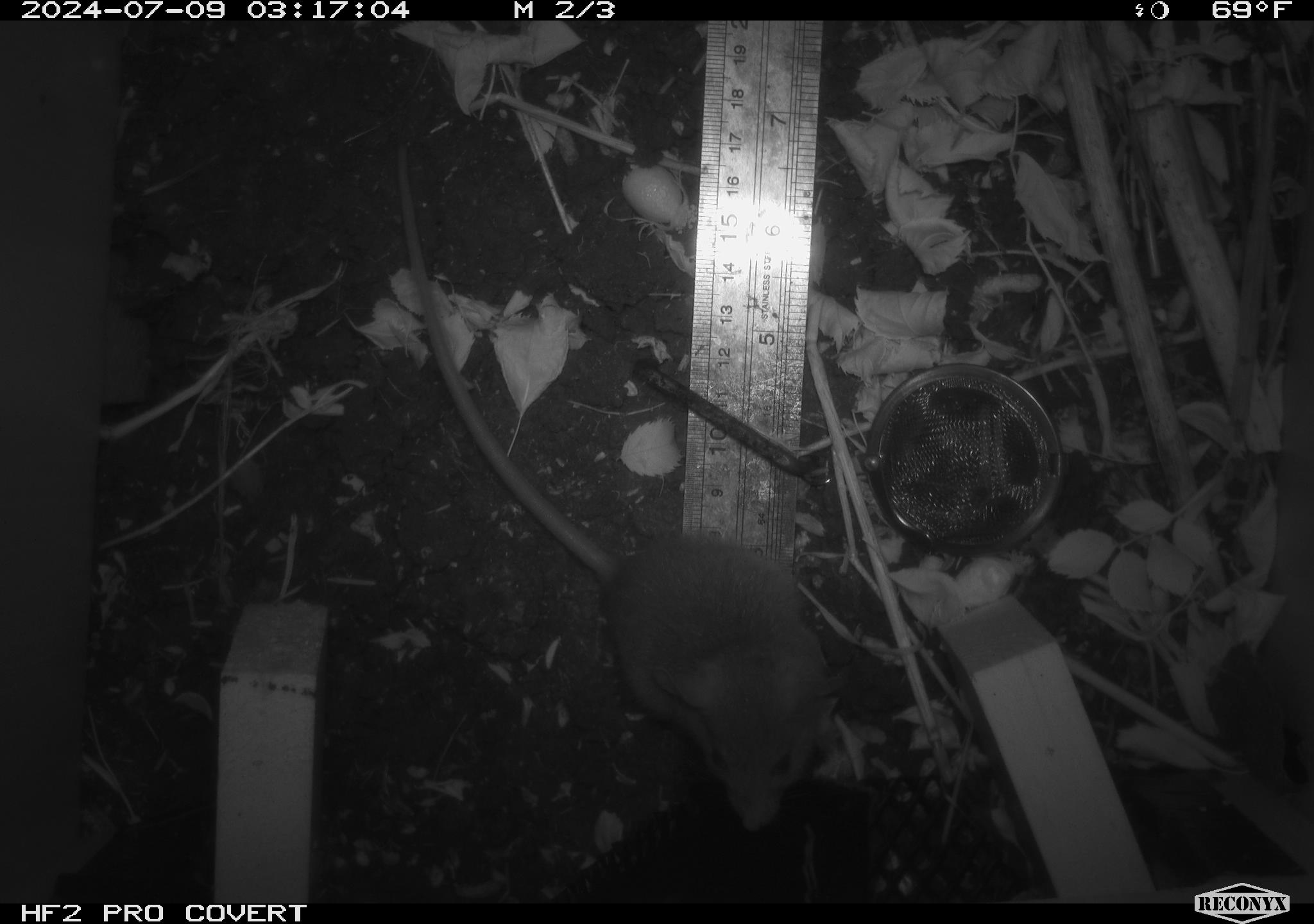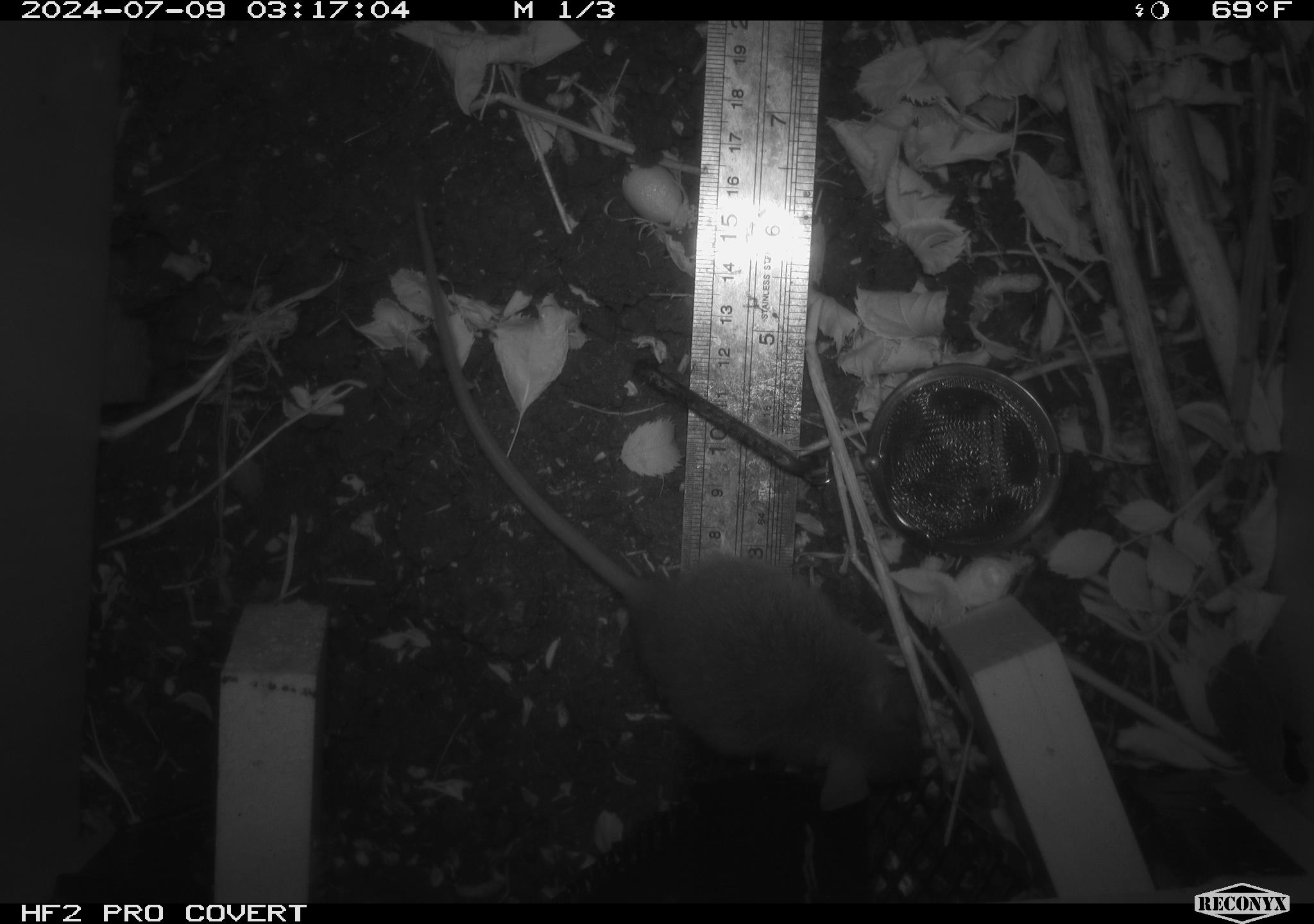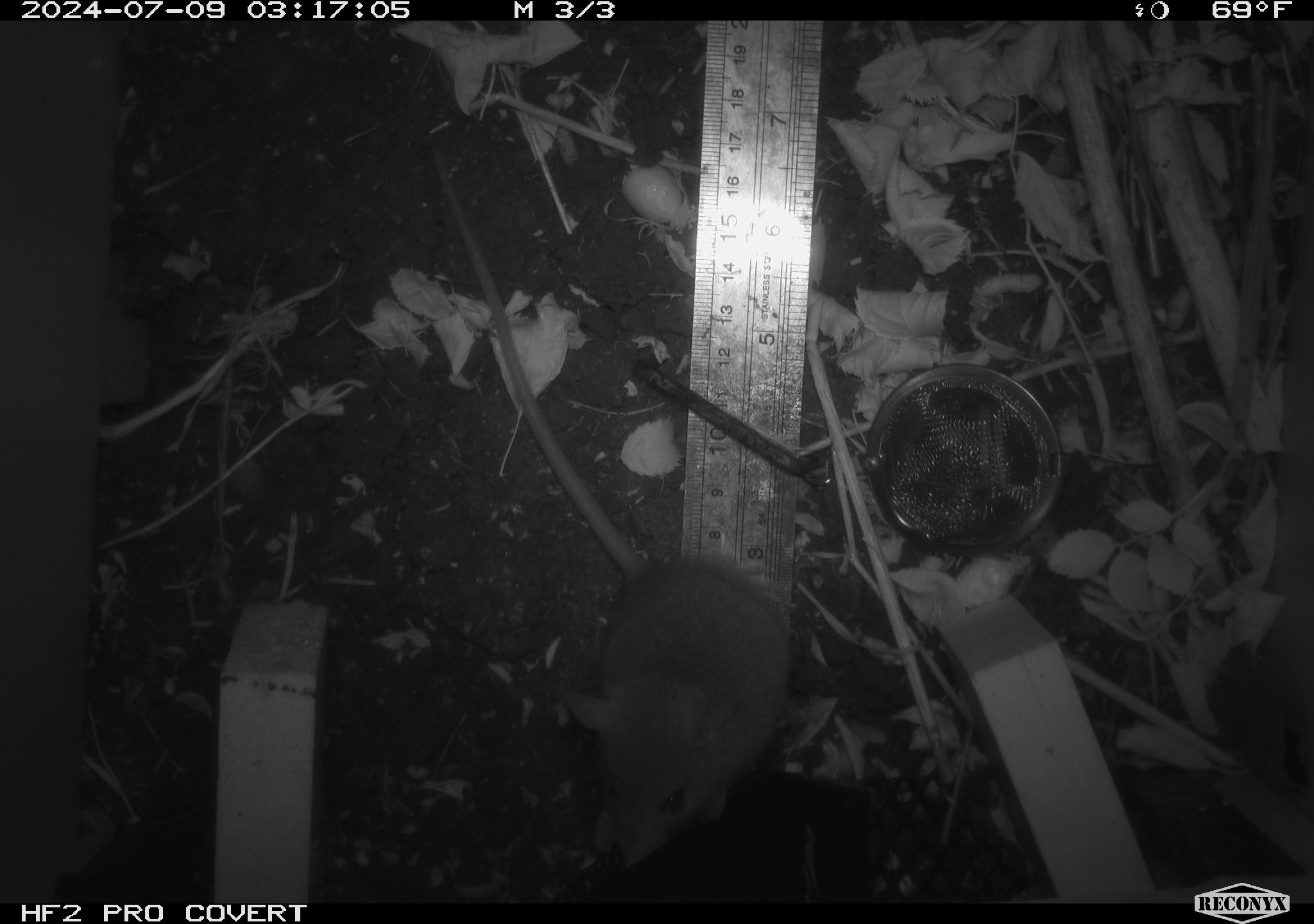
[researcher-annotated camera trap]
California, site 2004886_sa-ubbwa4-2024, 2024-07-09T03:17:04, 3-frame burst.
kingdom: Animalia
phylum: Chordata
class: Mammalia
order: Rodentia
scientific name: Rodentia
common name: woodrat or rat or mouse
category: woodrat or rat or mouse species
Woodrat or rat or mouse species (woodrat or rat or mouse) (Rodentia).